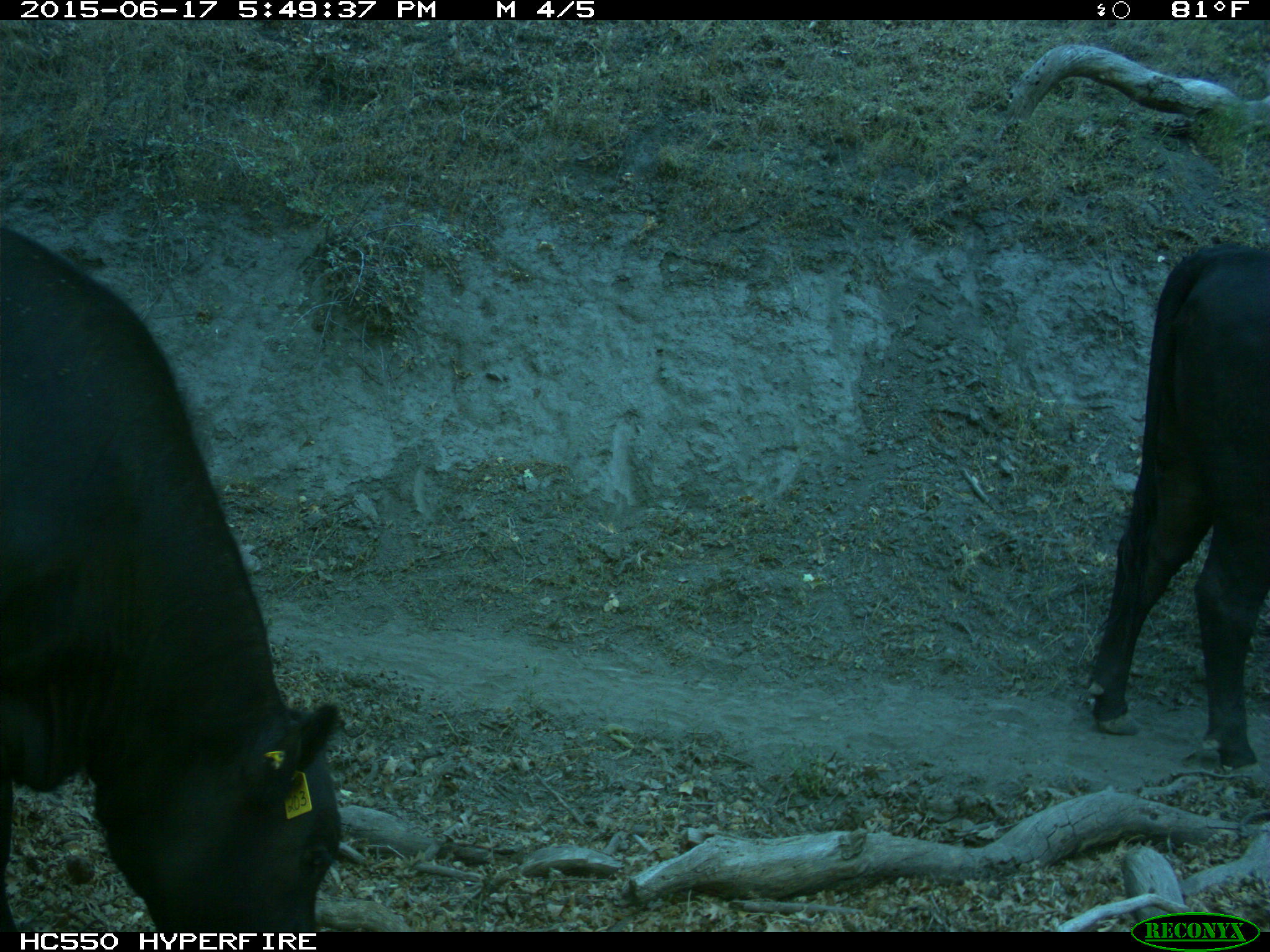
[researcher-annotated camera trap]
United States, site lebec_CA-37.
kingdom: Animalia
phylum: Chordata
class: Mammalia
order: Artiodactyla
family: Bovidae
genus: Bos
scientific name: Bos taurus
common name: domestic cow